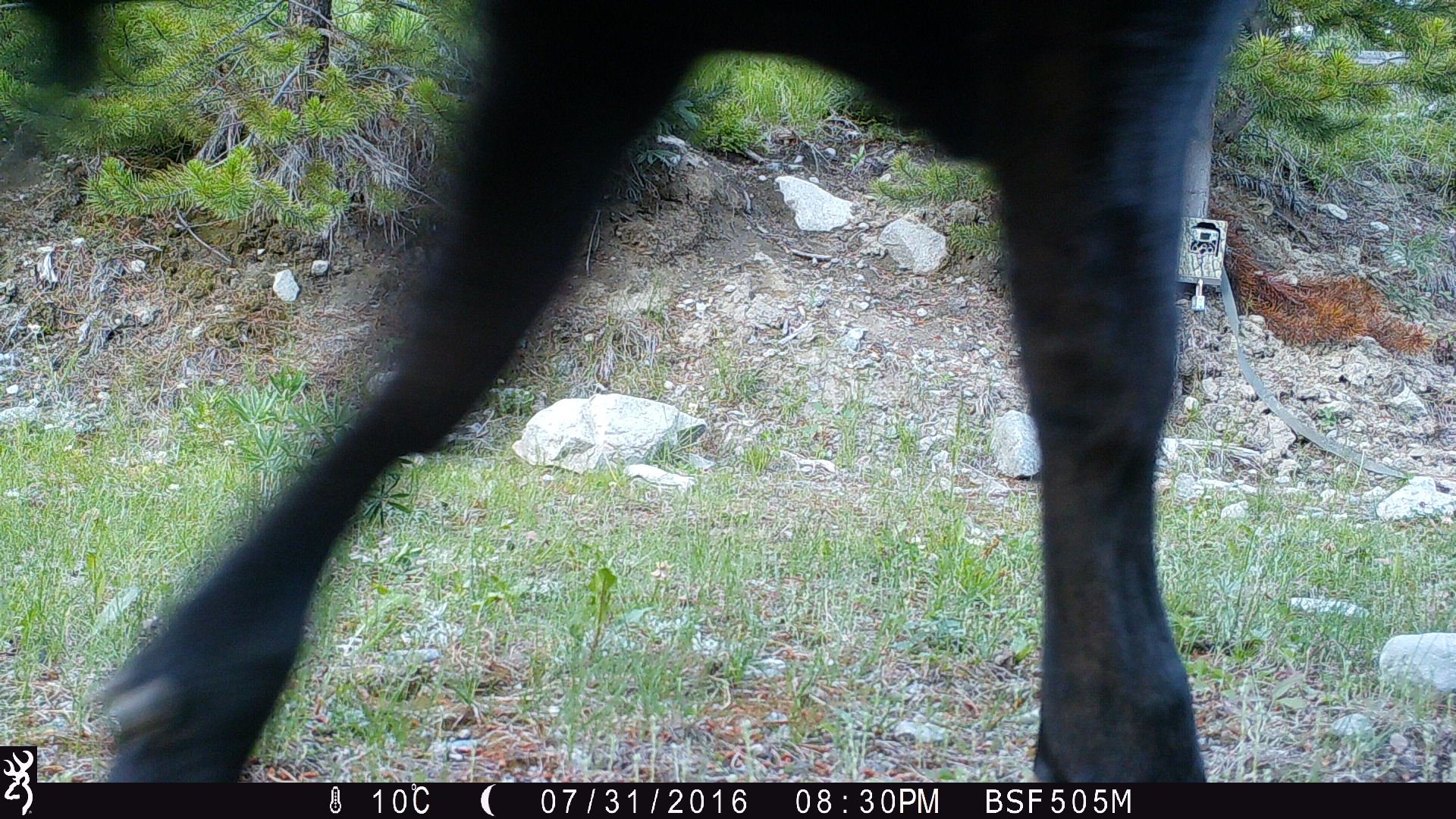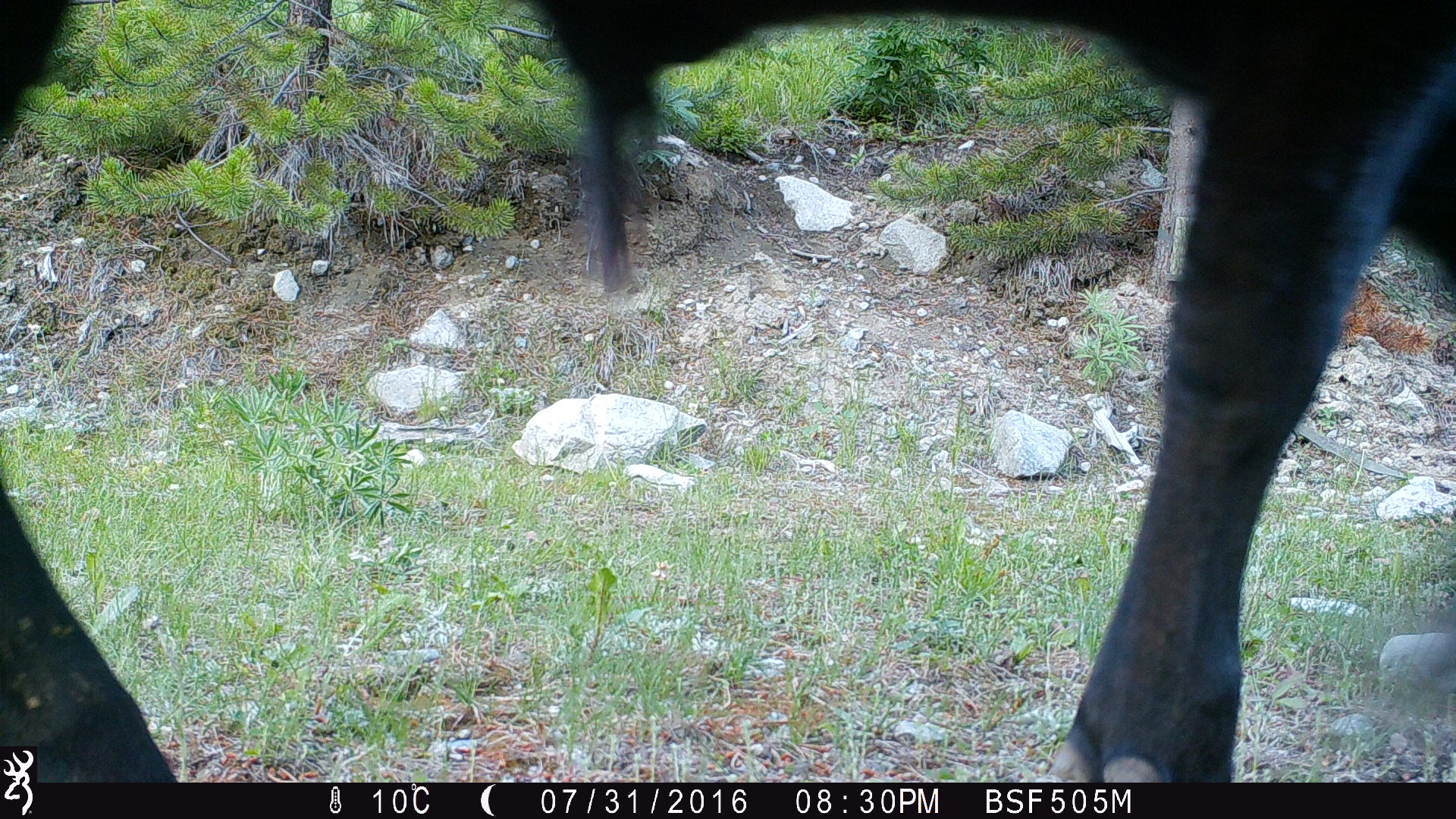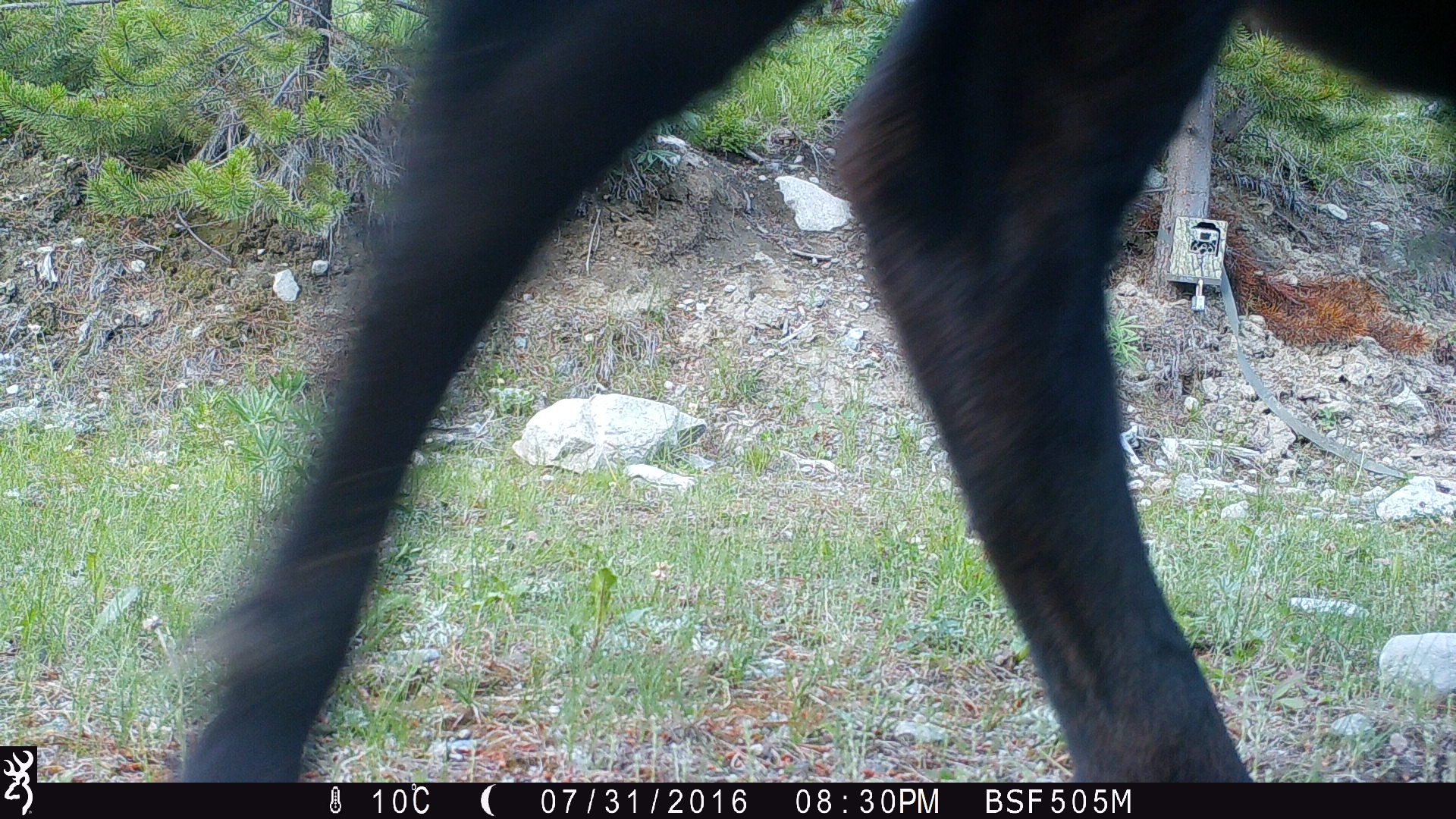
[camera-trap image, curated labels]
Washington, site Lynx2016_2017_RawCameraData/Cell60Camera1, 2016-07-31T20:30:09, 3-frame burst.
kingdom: Animalia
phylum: Chordata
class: Mammalia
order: Artiodactyla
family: Bovidae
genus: Bos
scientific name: Bos taurus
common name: domestic cattle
Domestic cattle (Bos taurus). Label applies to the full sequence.